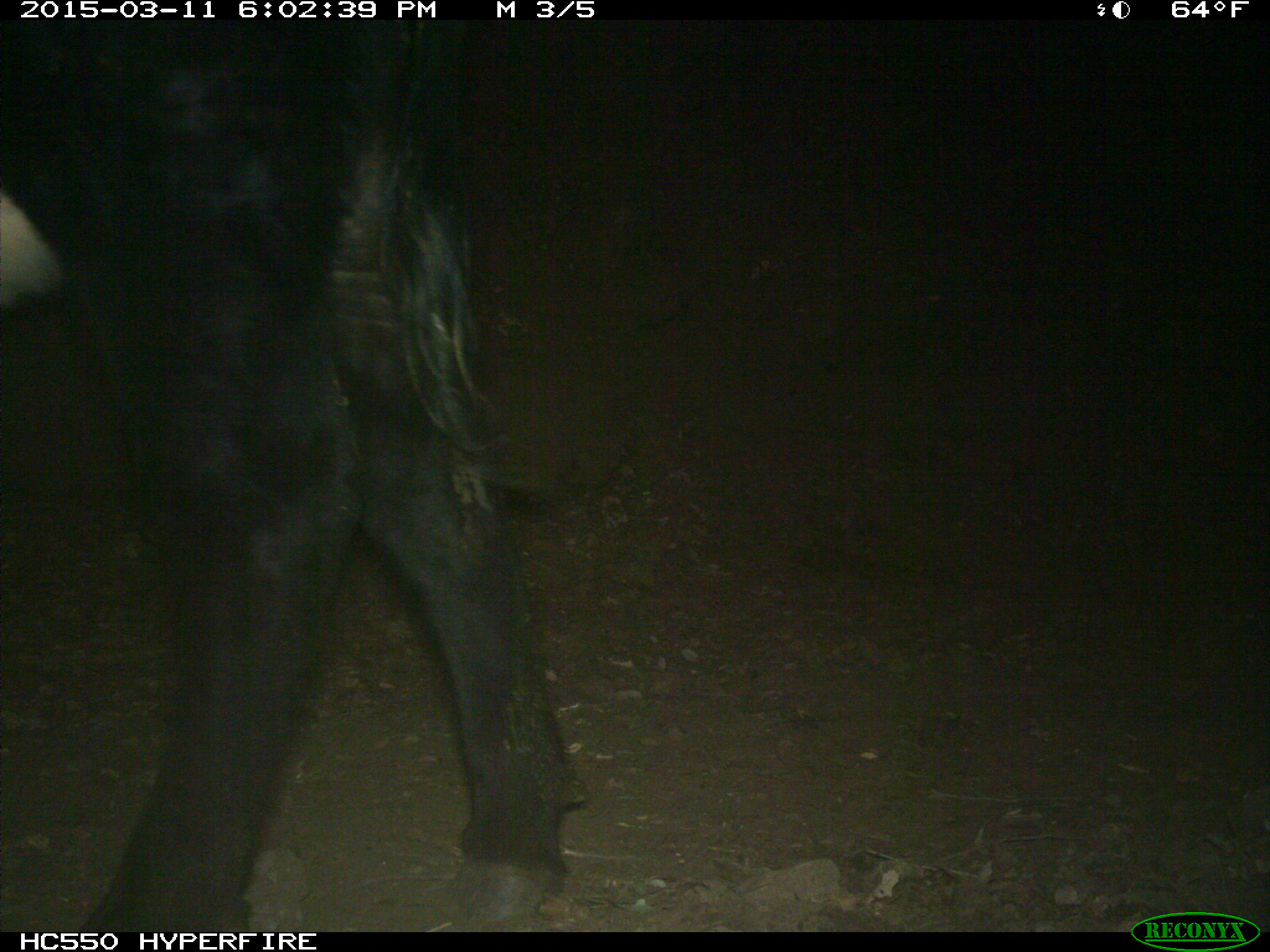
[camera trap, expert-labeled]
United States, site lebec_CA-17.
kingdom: Animalia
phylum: Chordata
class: Mammalia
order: Artiodactyla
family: Bovidae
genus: Bos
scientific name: Bos taurus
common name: domestic cow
Bos taurus (domestic cow).